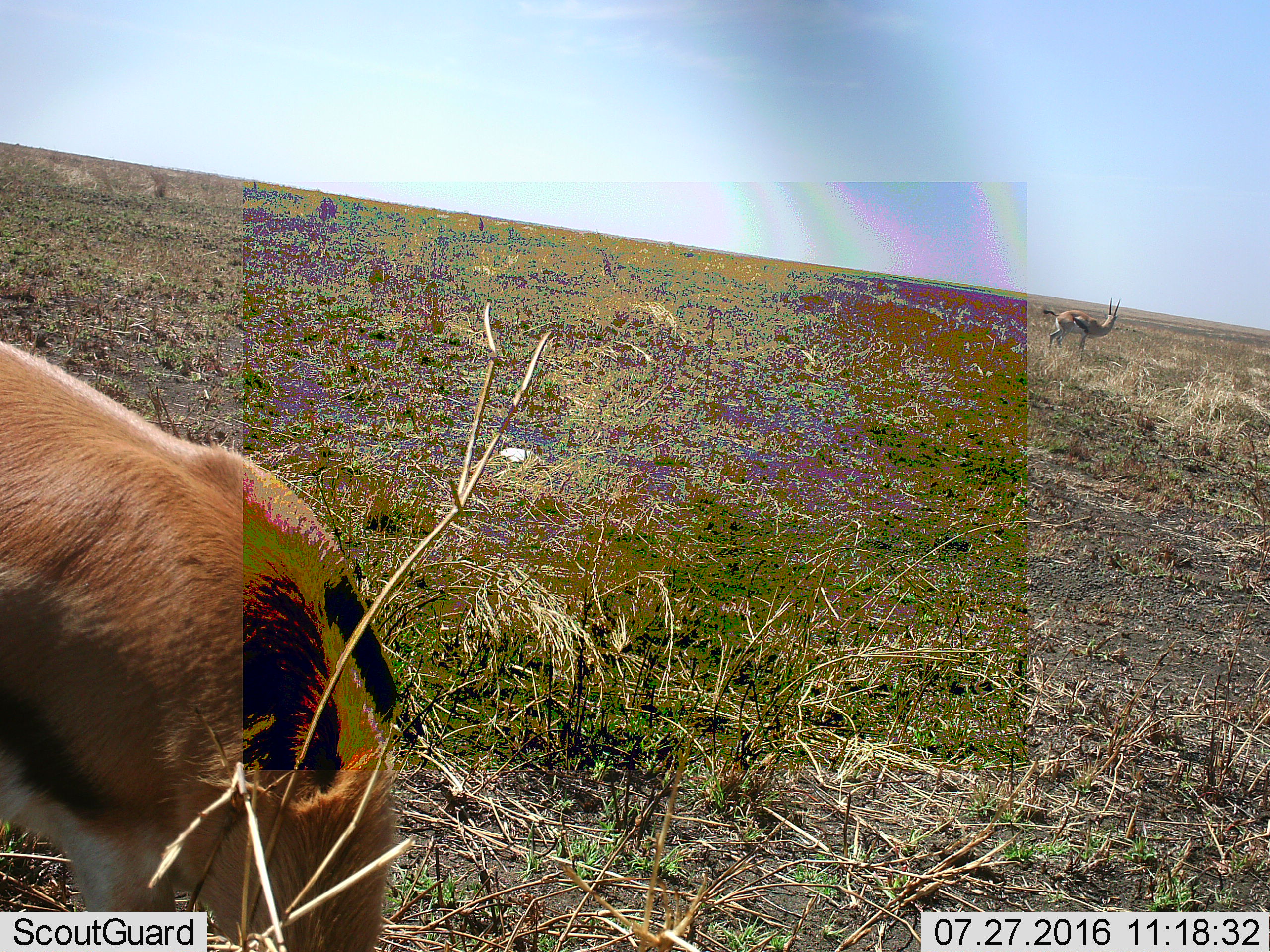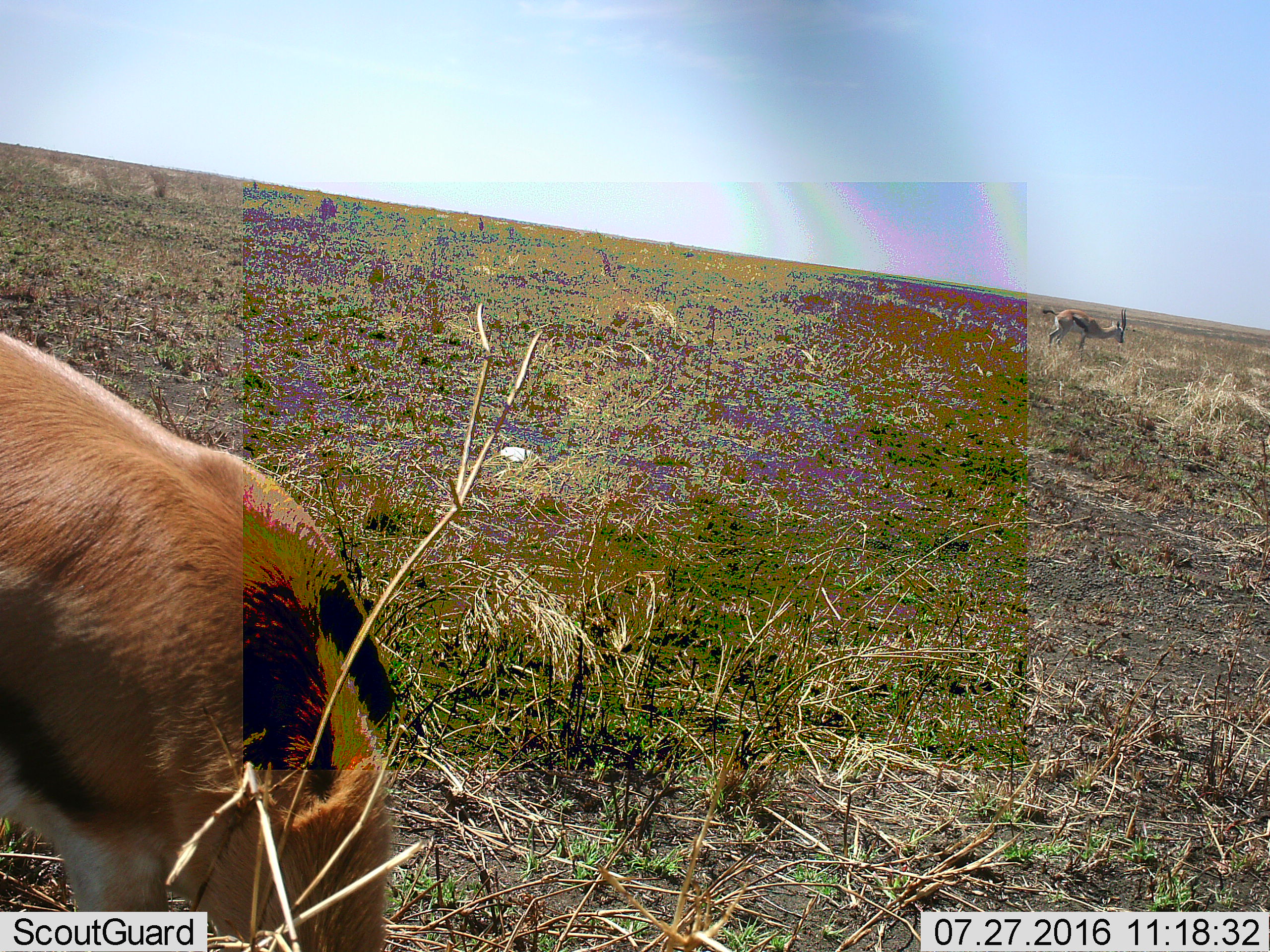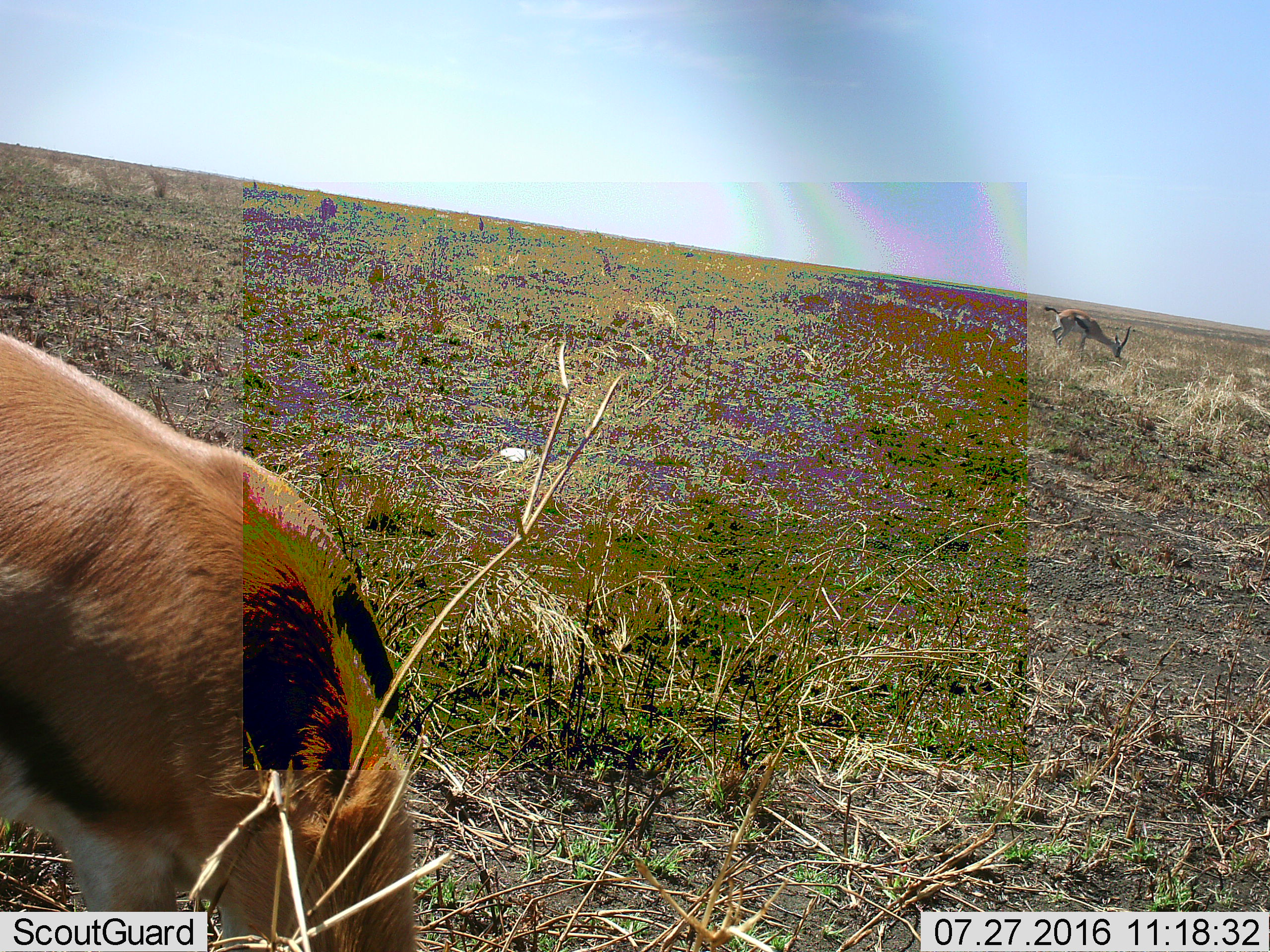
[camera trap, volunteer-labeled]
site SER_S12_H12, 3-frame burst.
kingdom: Animalia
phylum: Chordata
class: Mammalia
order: Artiodactyla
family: Bovidae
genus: Eudorcas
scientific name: Eudorcas thomsonii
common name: thomson's gazelle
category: gazellethomsons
Gazellethomsons (thomson's gazelle) (Eudorcas thomsonii), count 2. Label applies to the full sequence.